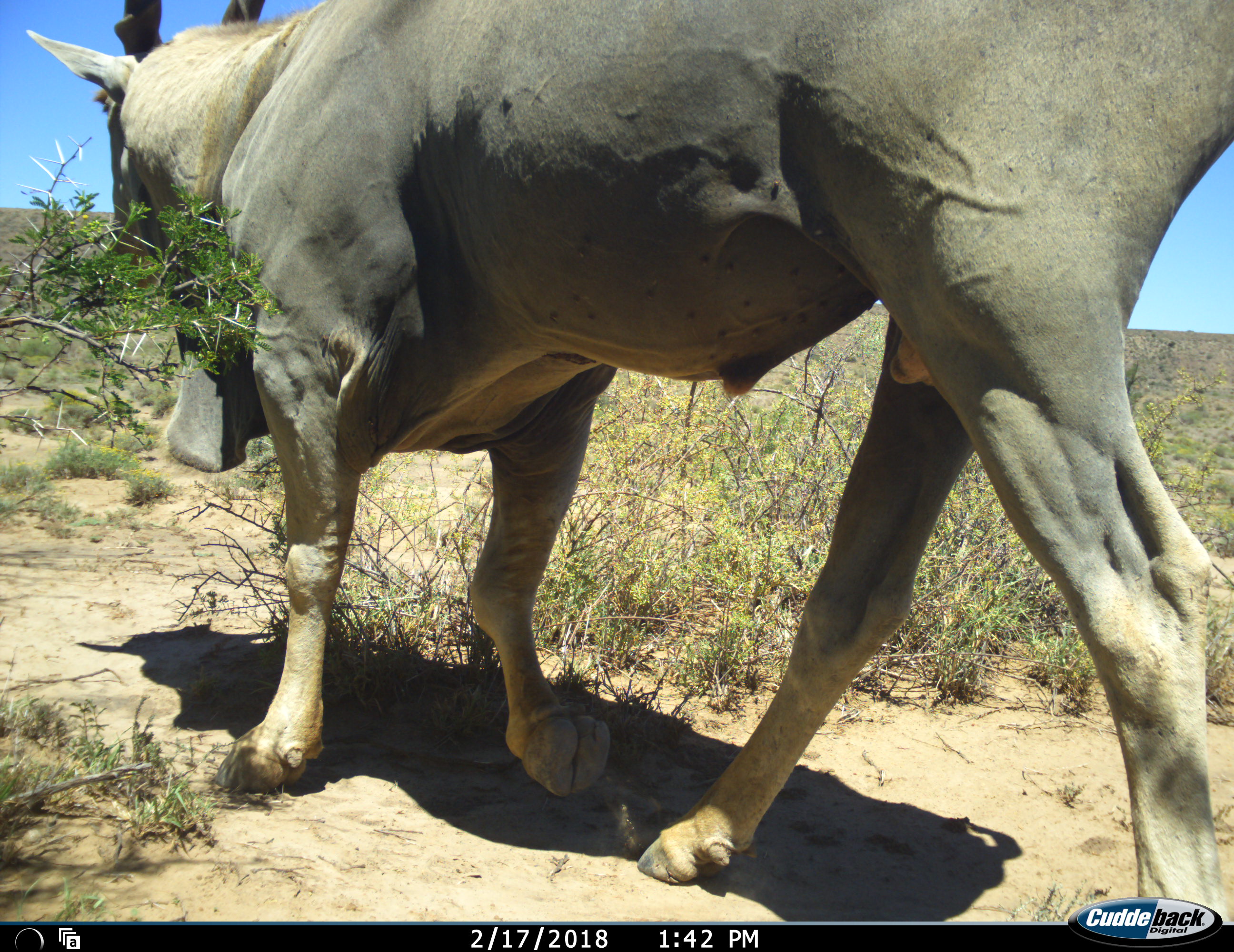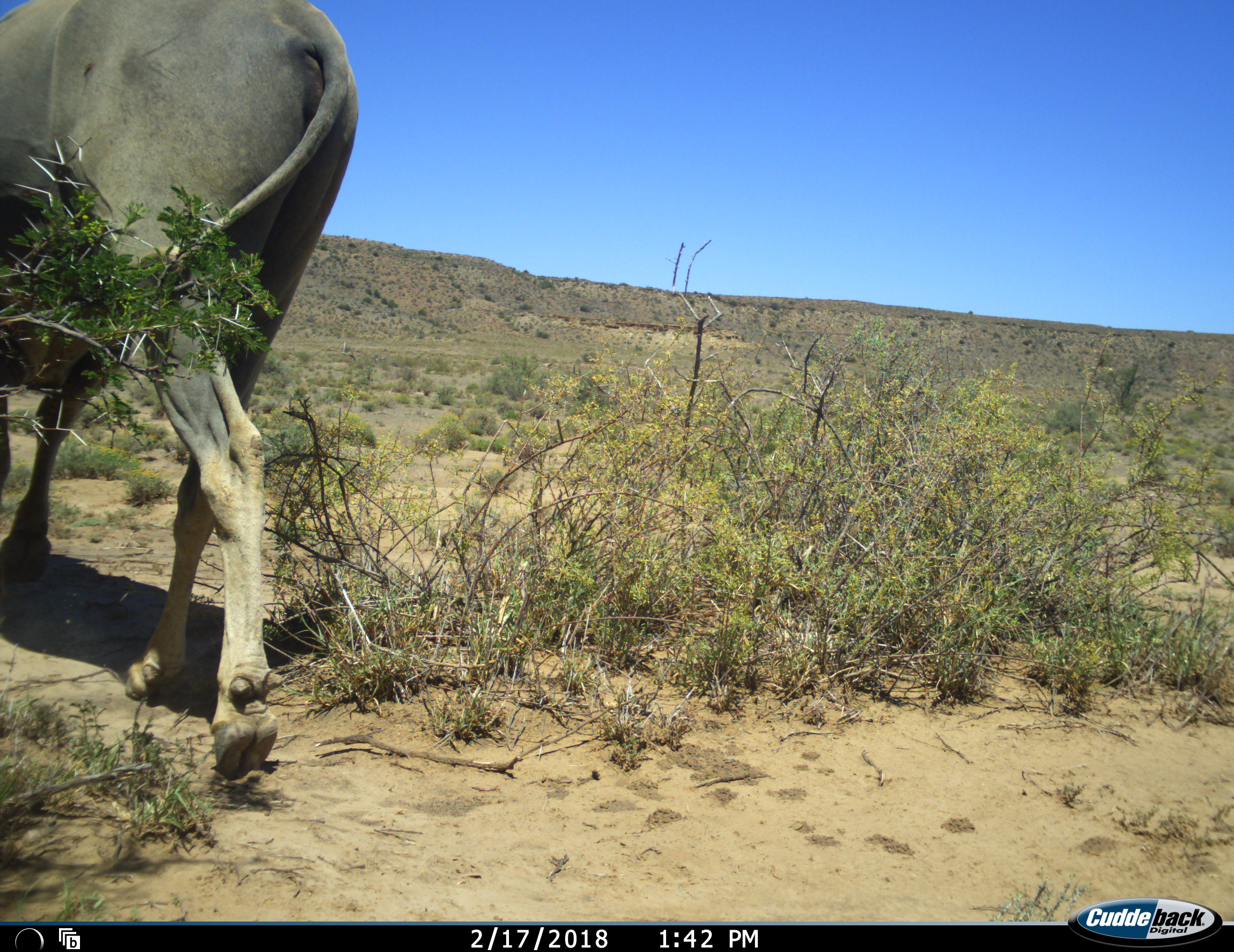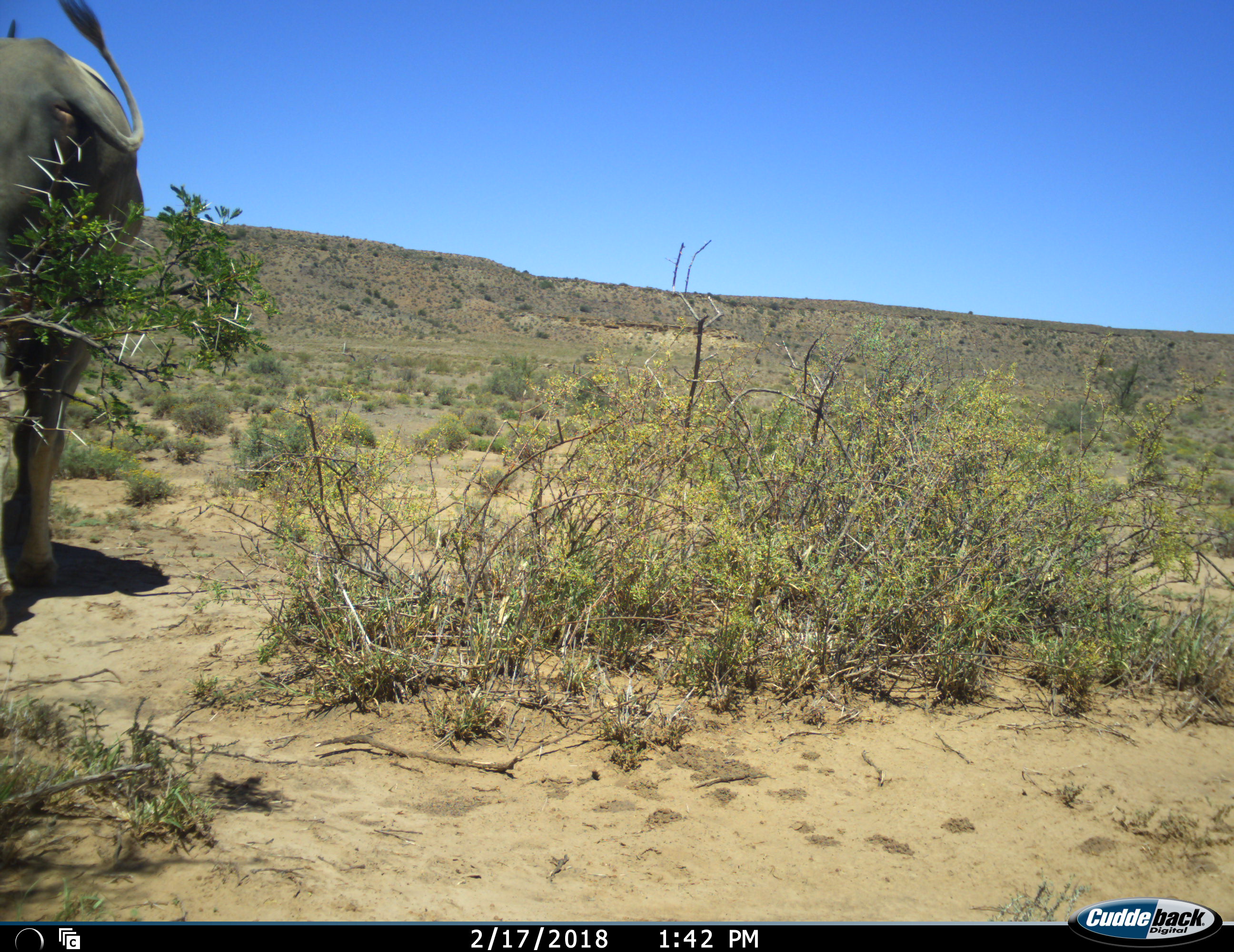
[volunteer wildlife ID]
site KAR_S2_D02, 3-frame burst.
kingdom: Animalia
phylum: Chordata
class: Mammalia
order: Artiodactyla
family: Bovidae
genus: Tragelaphus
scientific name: Tragelaphus oryx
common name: eland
Eland (Tragelaphus oryx), count 1. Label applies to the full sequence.